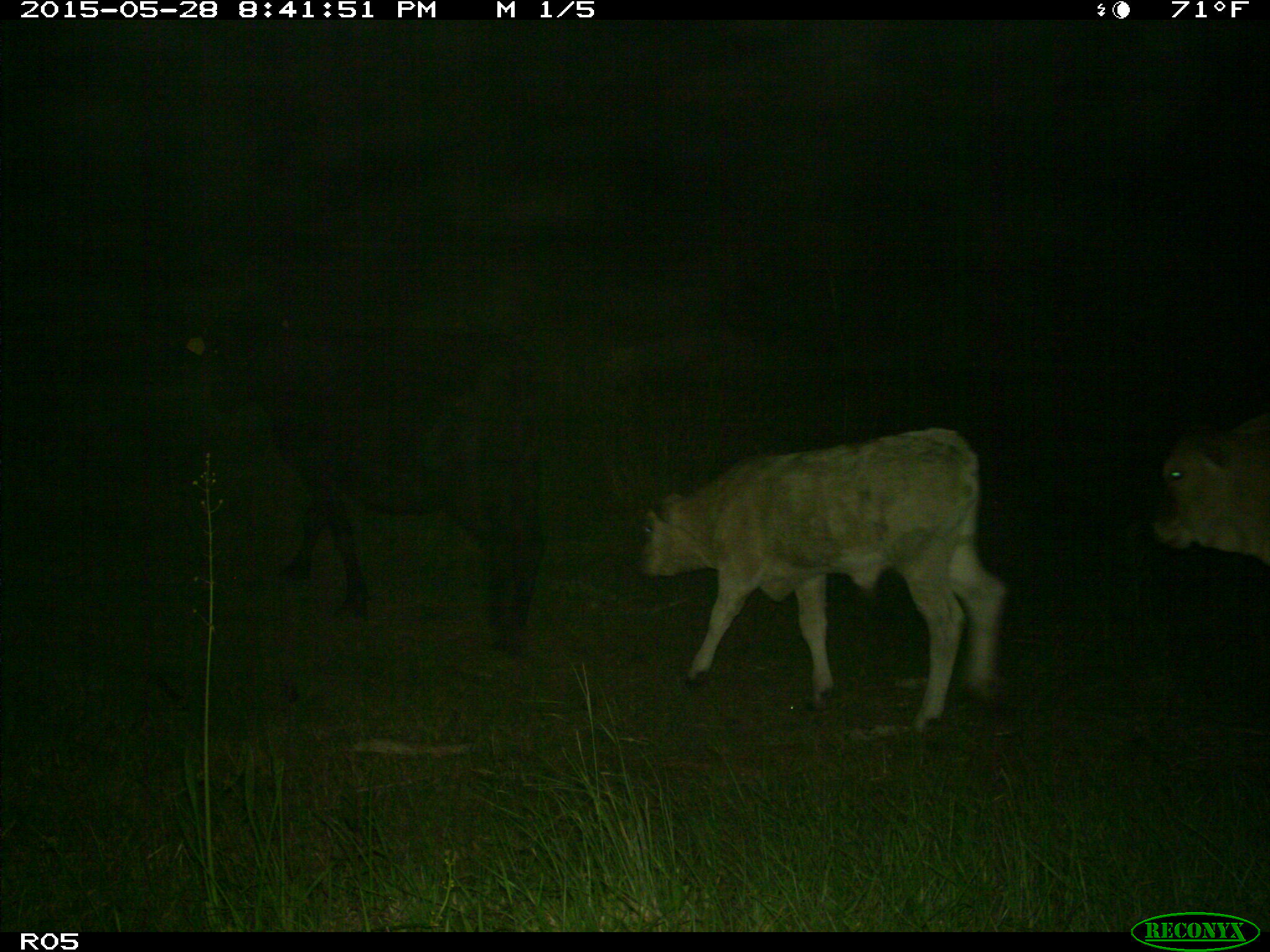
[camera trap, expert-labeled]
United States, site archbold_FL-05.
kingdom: Animalia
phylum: Chordata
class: Mammalia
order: Artiodactyla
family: Bovidae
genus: Bos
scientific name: Bos taurus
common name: domestic cow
Bos taurus (domestic cow).